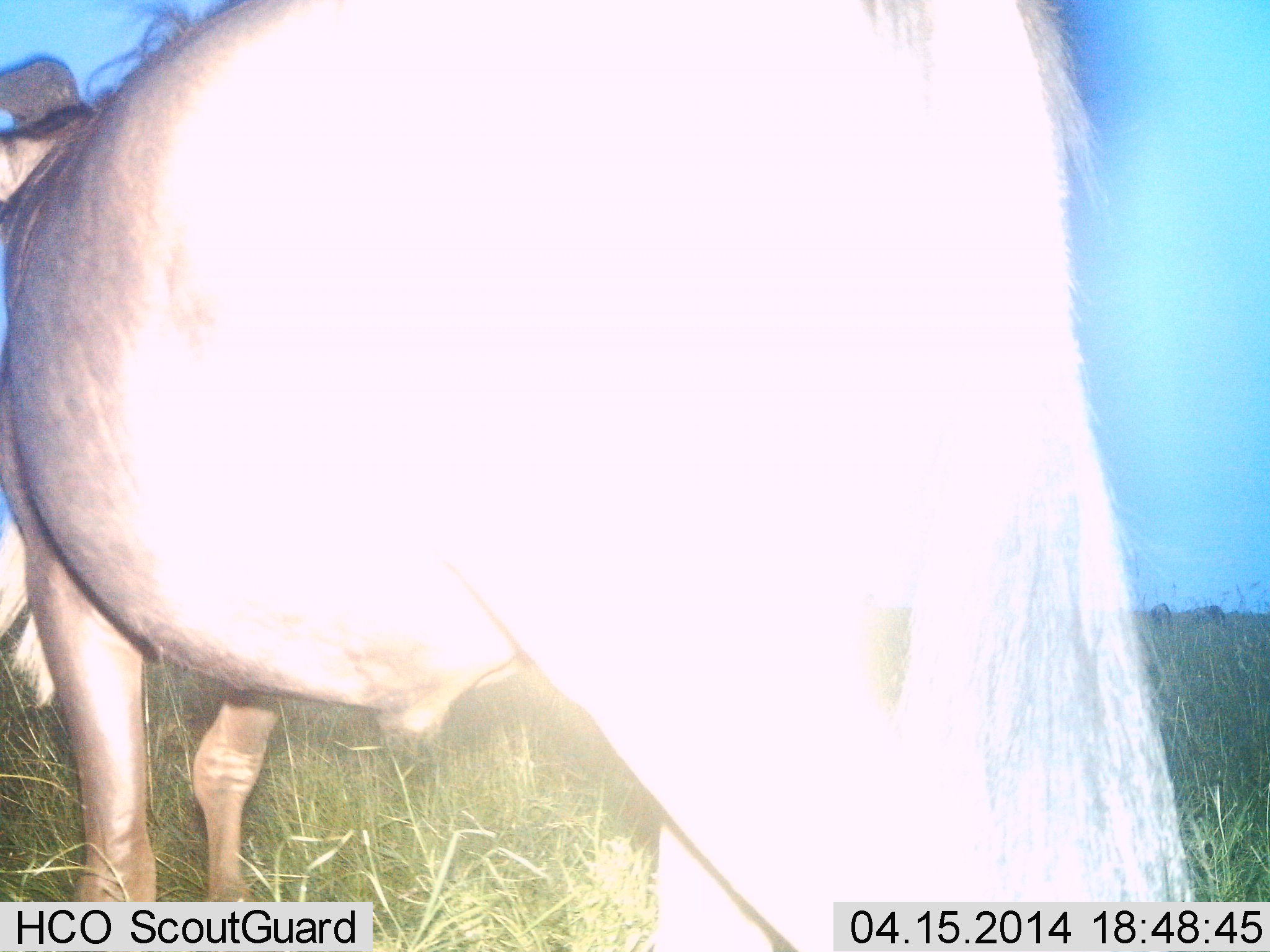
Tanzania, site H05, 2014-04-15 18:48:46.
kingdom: Animalia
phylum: Chordata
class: Mammalia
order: Artiodactyla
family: Bovidae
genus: Connochaetes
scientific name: Connochaetes taurinus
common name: blue wildebeest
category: wildebeest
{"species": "wildebeest (blue wildebeest) (Connochaetes taurinus)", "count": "1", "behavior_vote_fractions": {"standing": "80%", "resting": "0%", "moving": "20%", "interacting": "0%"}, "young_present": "0%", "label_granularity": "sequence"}